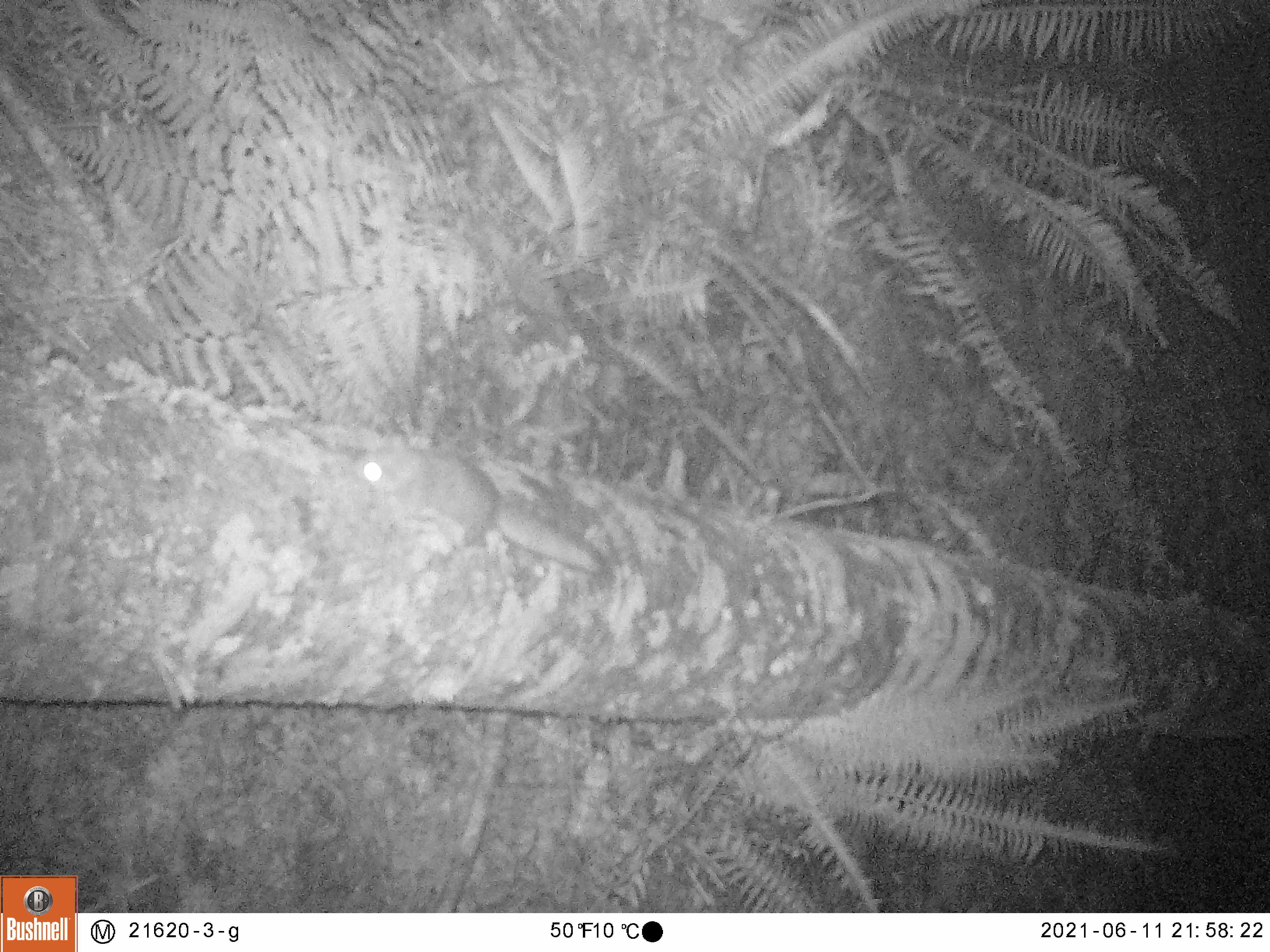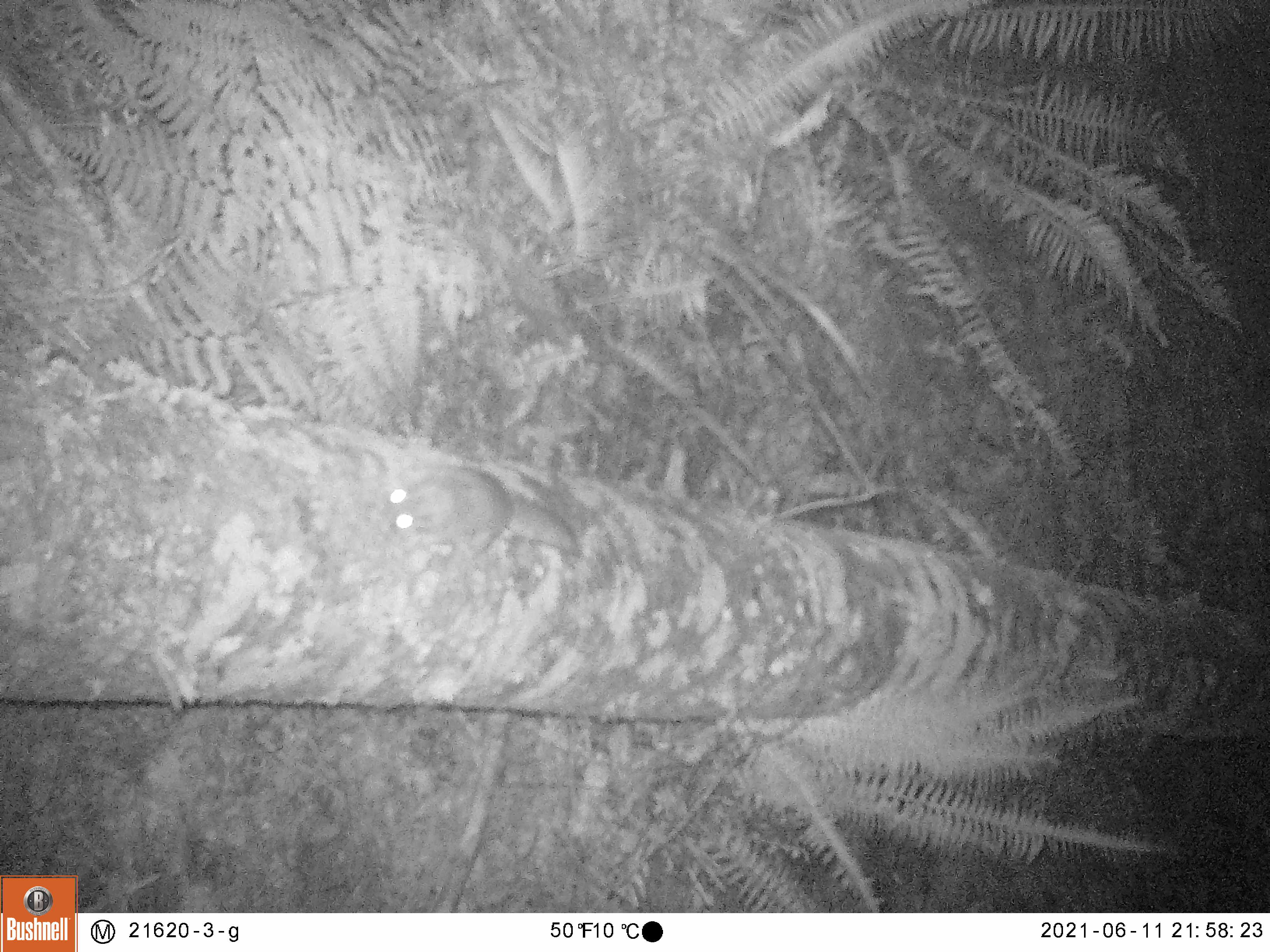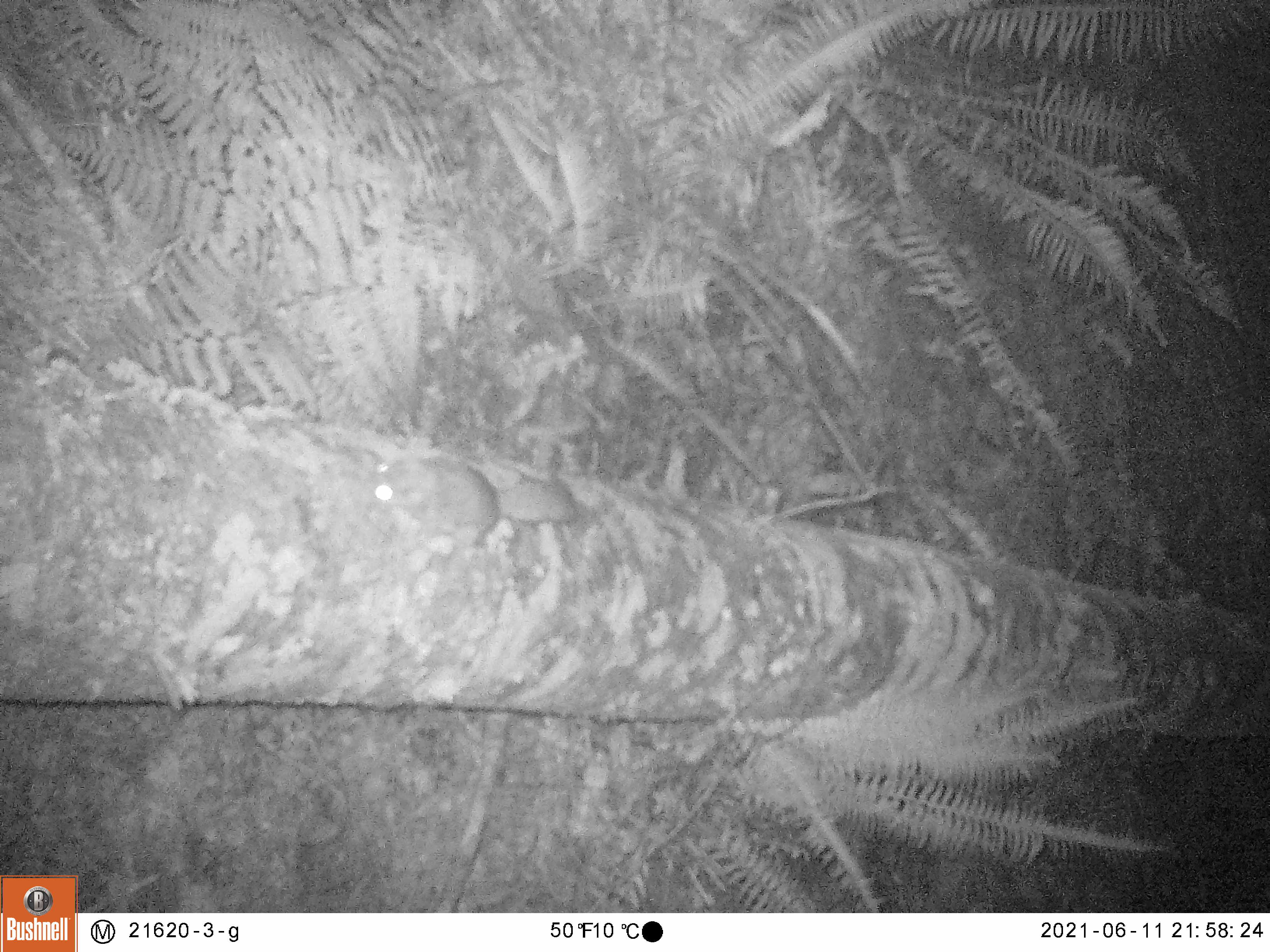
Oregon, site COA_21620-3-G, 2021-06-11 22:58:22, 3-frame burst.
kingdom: Animalia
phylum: Chordata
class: Mammalia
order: Rodentia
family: Sciuridae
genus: Glaucomys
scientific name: Glaucomys oregonensis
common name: humboldt's flying squirrel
Humboldt's flying squirrel (Glaucomys oregonensis).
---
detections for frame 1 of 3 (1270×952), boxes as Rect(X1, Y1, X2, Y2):
humboldt's flying squirrel: Rect(316, 423, 621, 599)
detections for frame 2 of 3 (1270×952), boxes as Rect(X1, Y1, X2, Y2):
humboldt's flying squirrel: Rect(367, 450, 605, 599)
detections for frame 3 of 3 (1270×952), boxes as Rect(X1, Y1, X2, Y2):
humboldt's flying squirrel: Rect(342, 433, 590, 568)